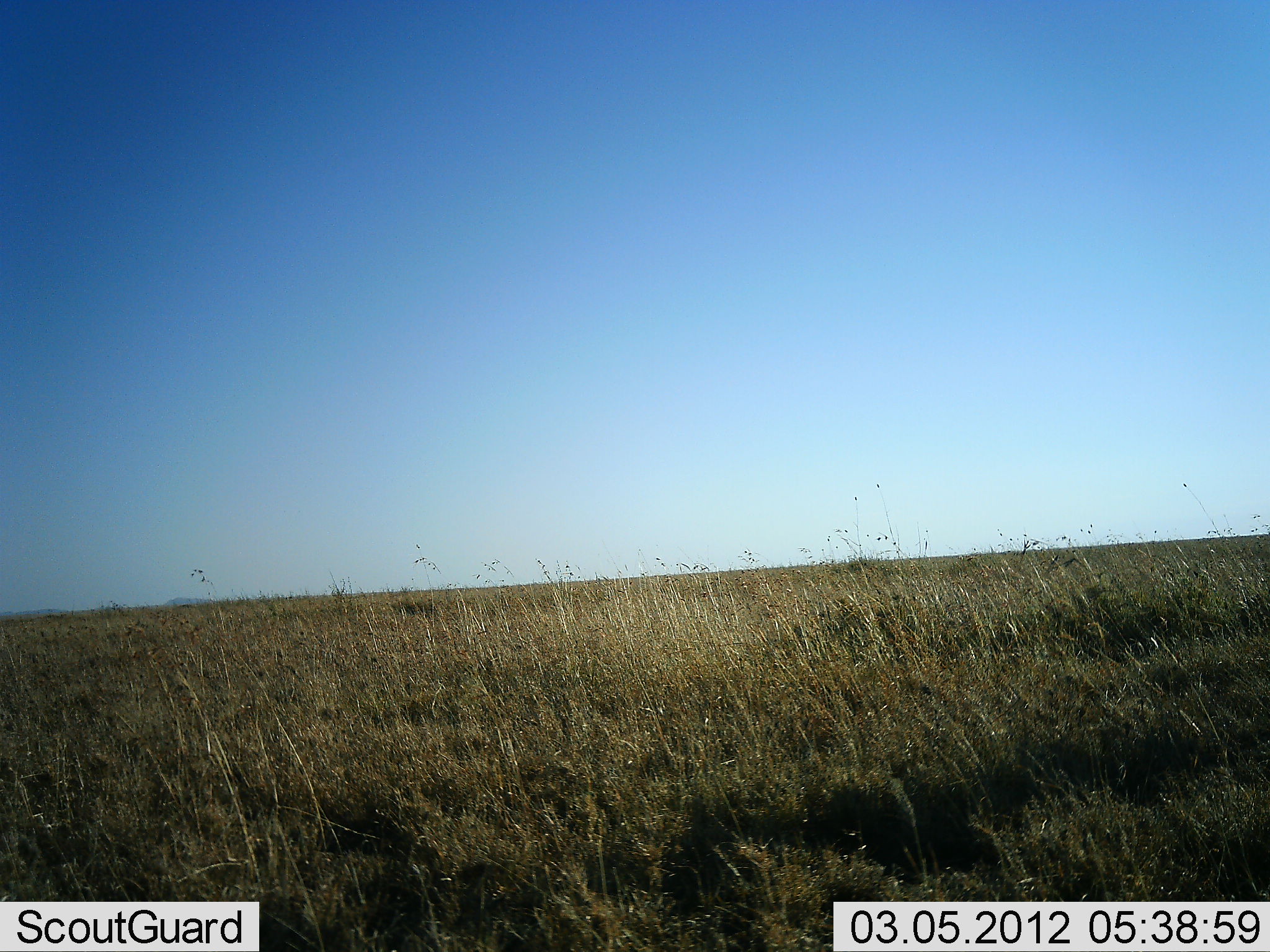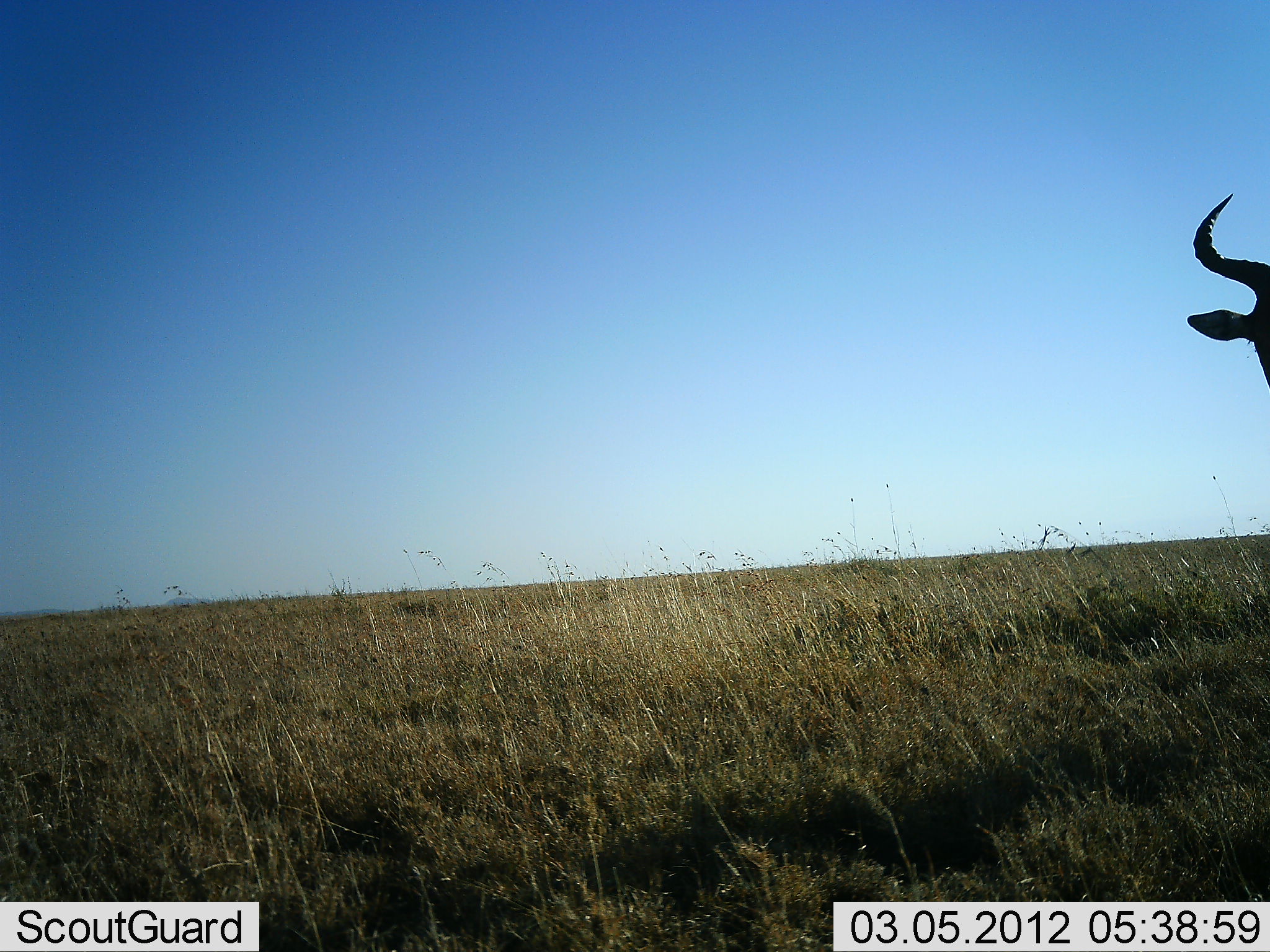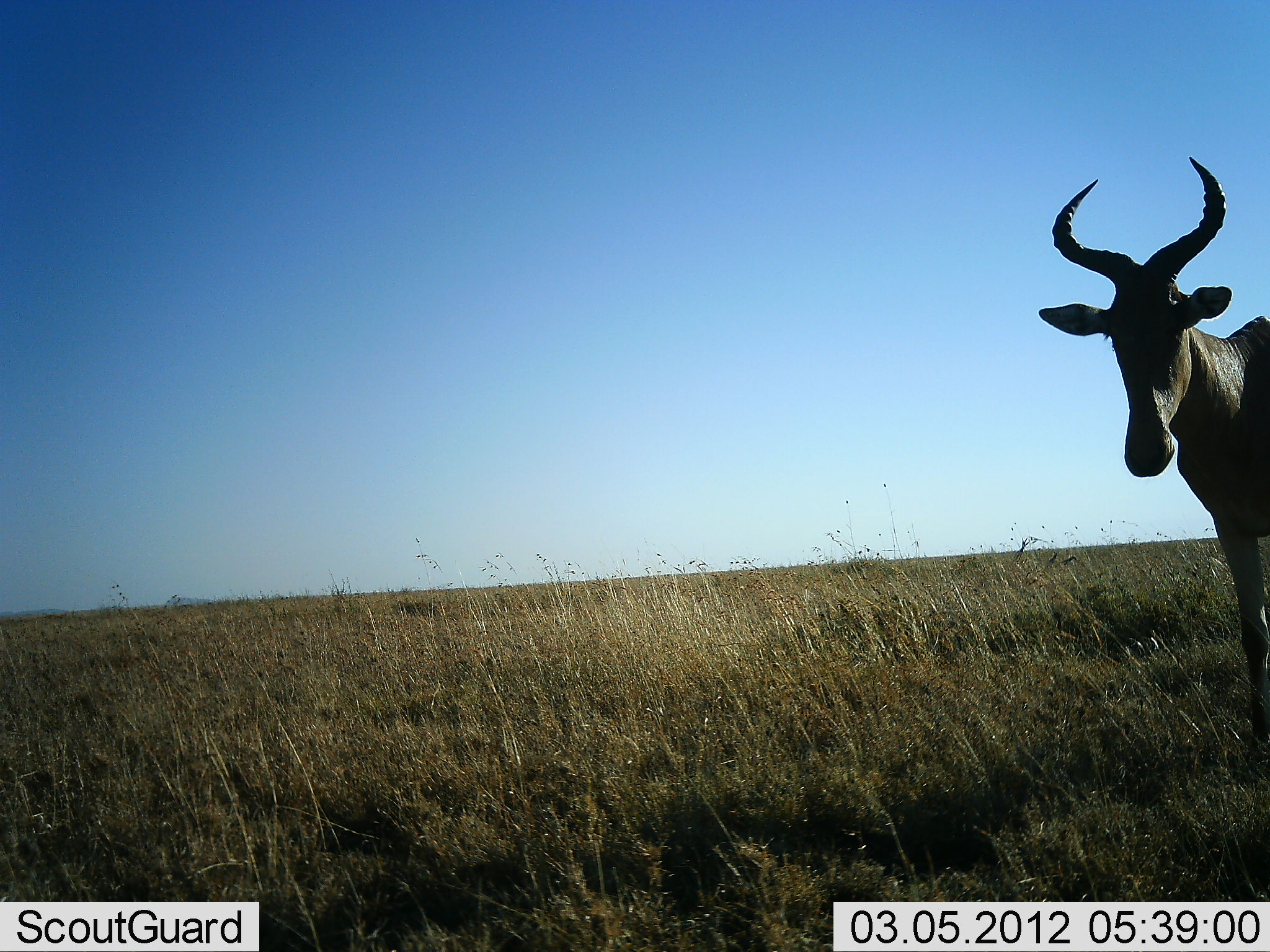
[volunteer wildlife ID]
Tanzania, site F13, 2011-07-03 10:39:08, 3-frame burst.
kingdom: Animalia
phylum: Chordata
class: Mammalia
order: Artiodactyla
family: Bovidae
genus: Alcelaphus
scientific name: Alcelaphus buselaphus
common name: hartebeest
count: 1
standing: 45%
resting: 0%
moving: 55%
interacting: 0%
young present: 0%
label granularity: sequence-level